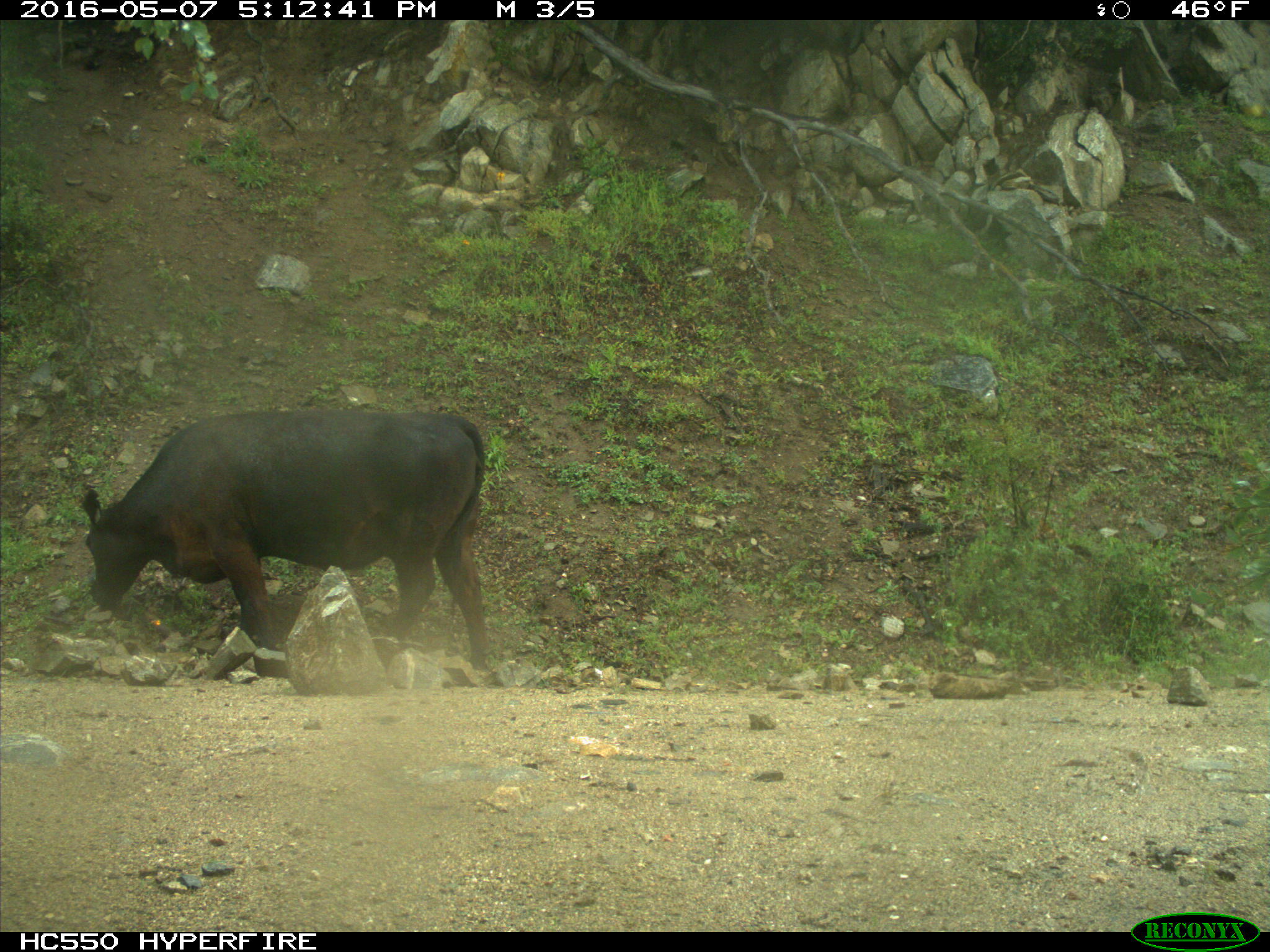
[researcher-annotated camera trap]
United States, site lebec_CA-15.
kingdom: Animalia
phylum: Chordata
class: Mammalia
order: Artiodactyla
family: Bovidae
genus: Bos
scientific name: Bos taurus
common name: domestic cow